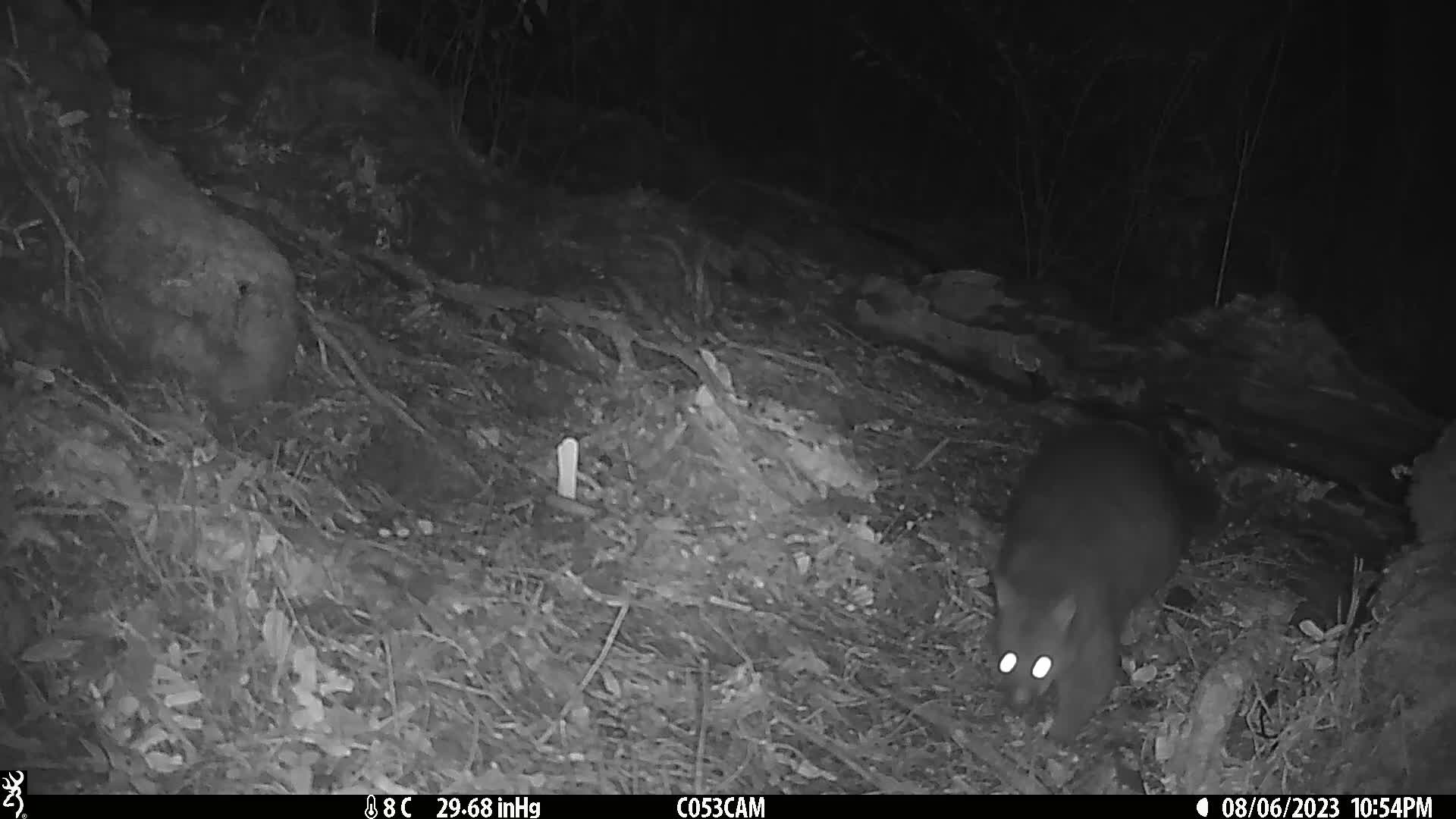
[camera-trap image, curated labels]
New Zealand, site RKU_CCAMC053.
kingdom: Animalia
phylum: Chordata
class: Mammalia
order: Diprotodontia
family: Phalangeridae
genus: Trichosurus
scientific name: Trichosurus vulpecula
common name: common brushtail possum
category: possum